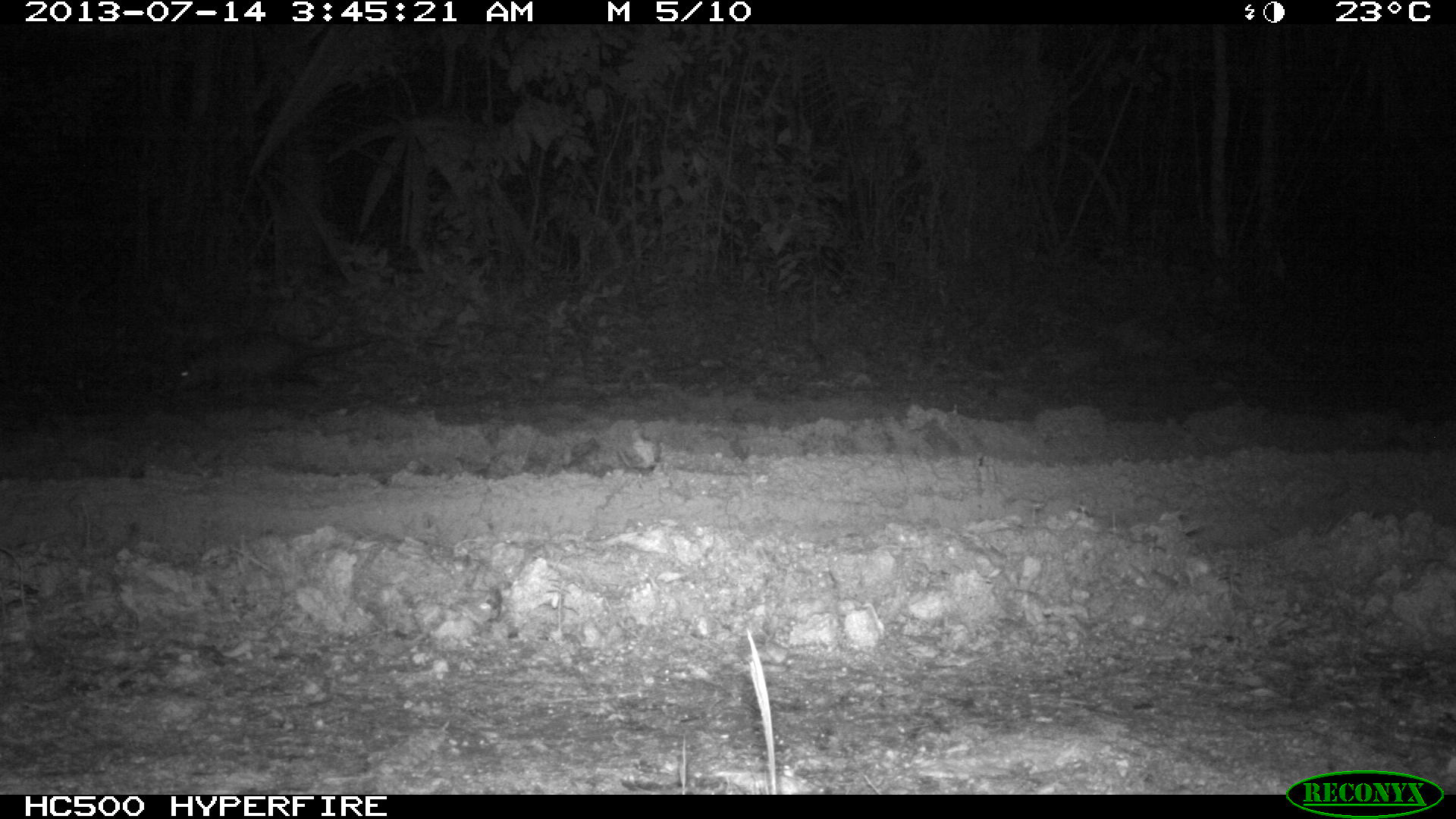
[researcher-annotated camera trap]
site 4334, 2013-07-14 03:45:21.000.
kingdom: Animalia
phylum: Chordata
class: Mammalia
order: Didelphimorphia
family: Didelphidae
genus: Didelphis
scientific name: Didelphis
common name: american opossums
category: didelphis sp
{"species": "didelphis sp (american opossums) (Didelphis)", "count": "1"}